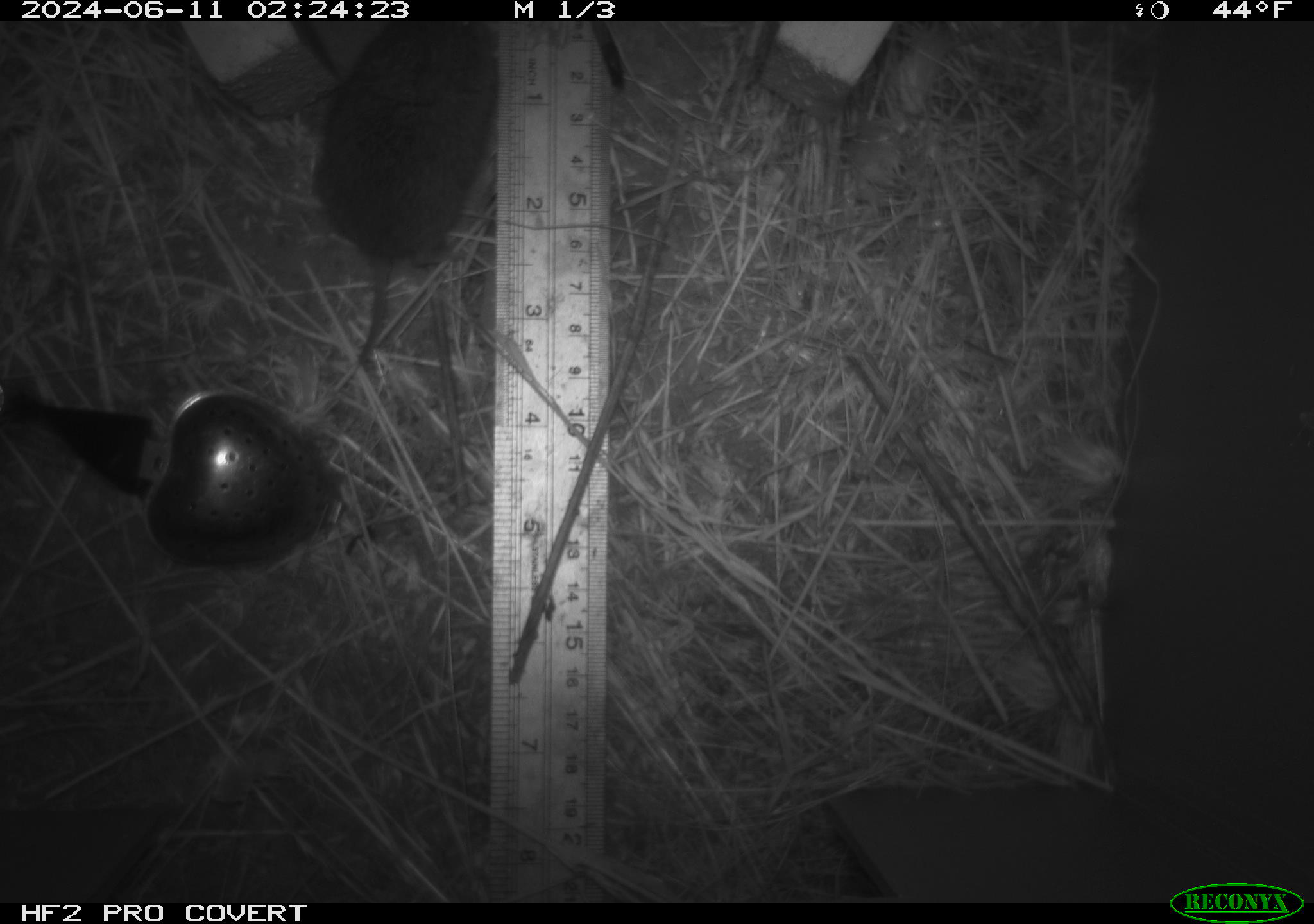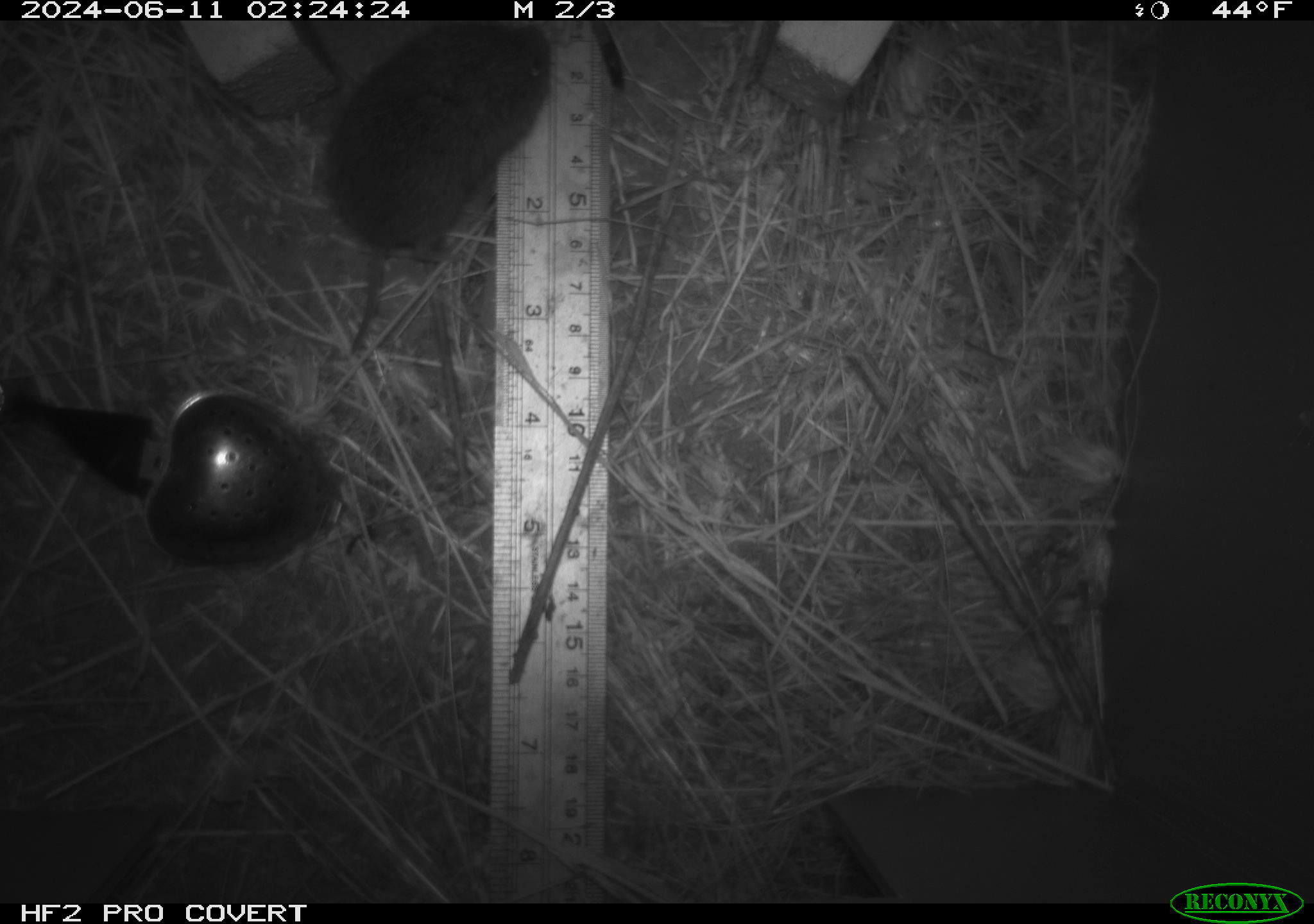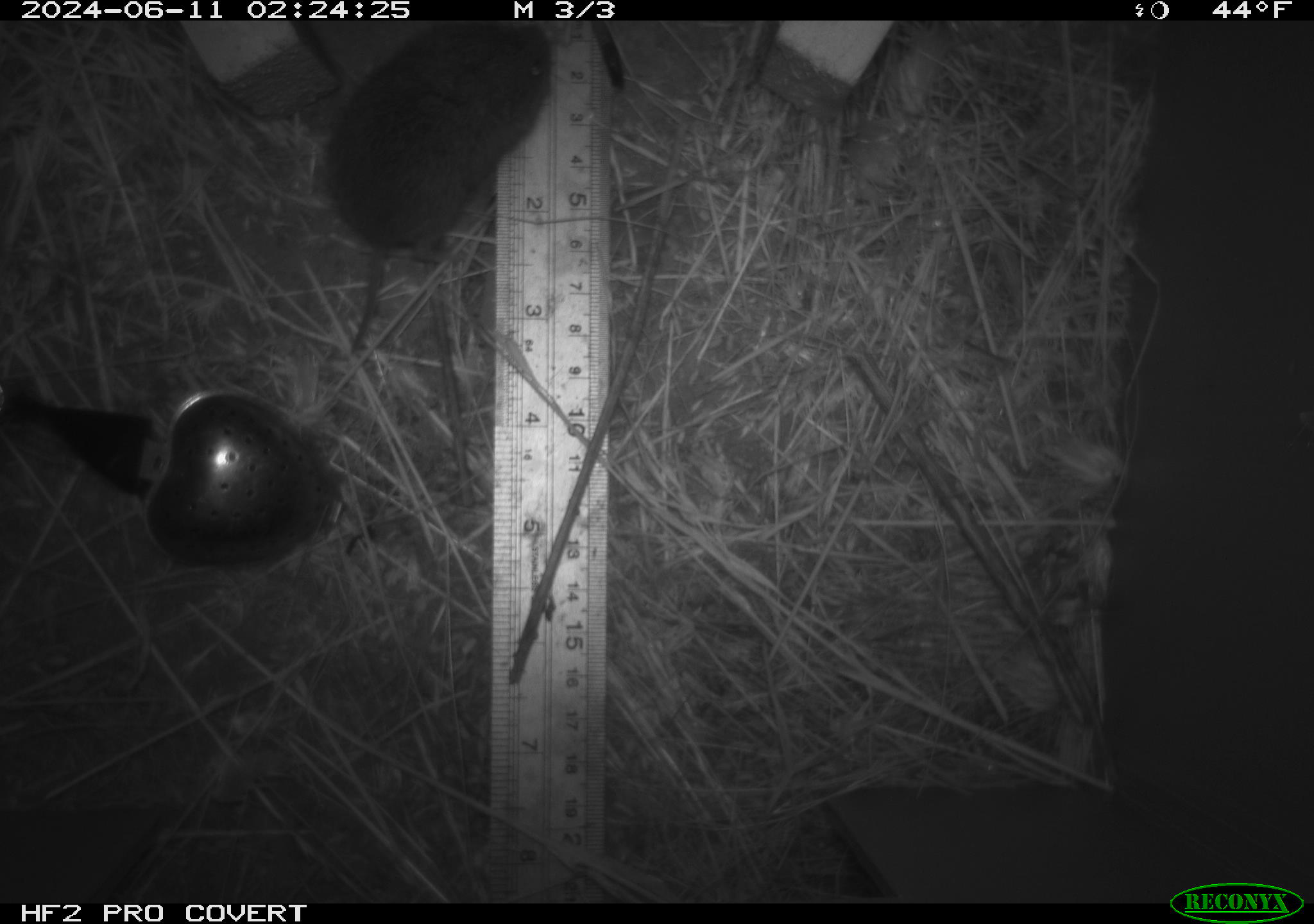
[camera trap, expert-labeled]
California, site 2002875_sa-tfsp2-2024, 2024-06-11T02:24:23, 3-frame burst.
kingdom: Animalia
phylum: Chordata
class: Mammalia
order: Rodentia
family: Cricetidae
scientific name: Arvicolinae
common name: voles, lemmings, and muskrats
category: arvicolinae subfamily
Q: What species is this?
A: Arvicolinae subfamily (voles, lemmings, and muskrats) (Arvicolinae).